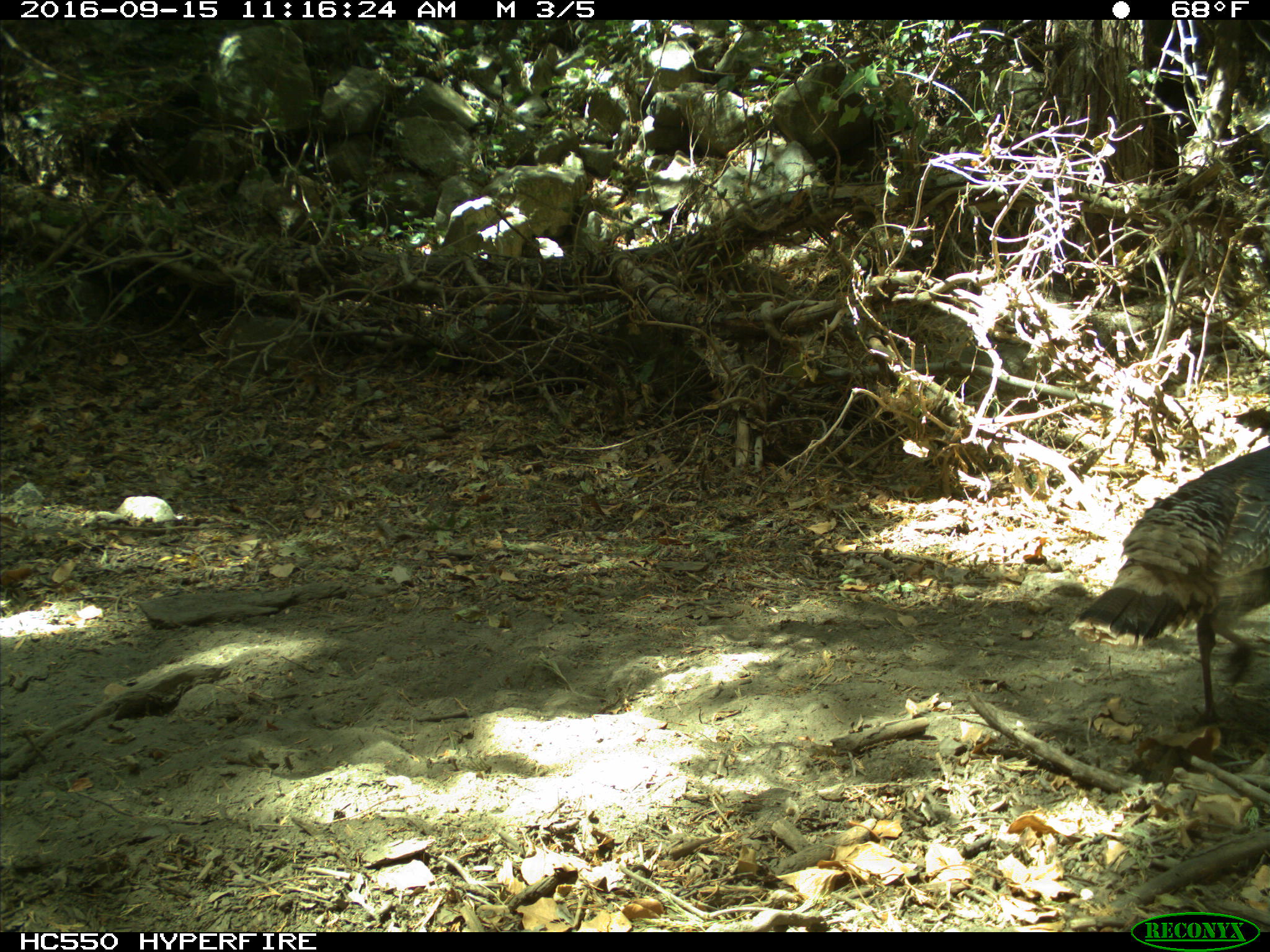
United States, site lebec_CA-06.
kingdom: Animalia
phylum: Chordata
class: Aves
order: Galliformes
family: Phasianidae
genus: Meleagris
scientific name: Meleagris gallopavo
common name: wild turkey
Meleagris gallopavo (wild turkey).